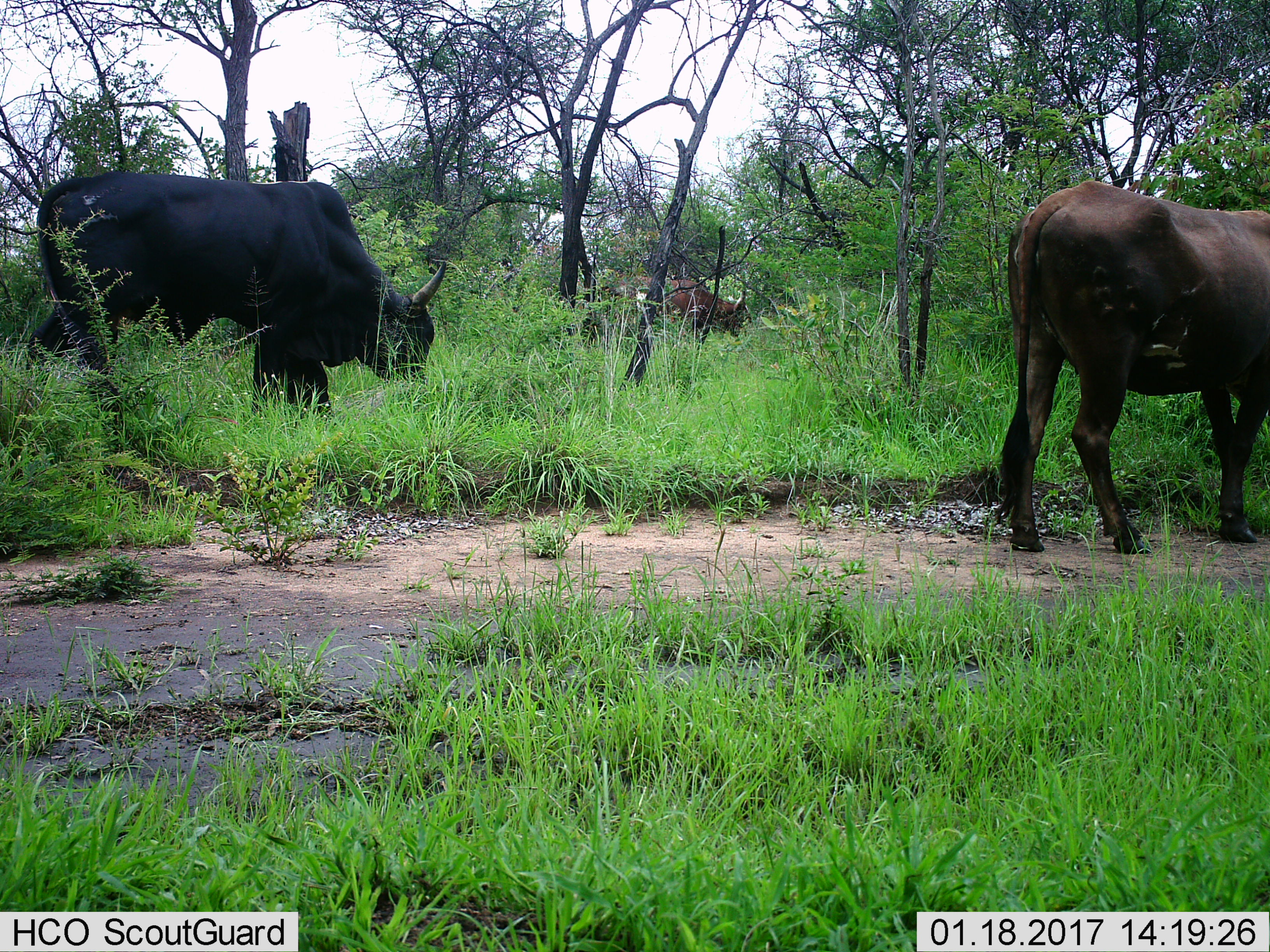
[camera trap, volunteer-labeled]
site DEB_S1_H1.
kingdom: Animalia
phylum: Chordata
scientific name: Vertebrata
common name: domestic animal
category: domesticanimal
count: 3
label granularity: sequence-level